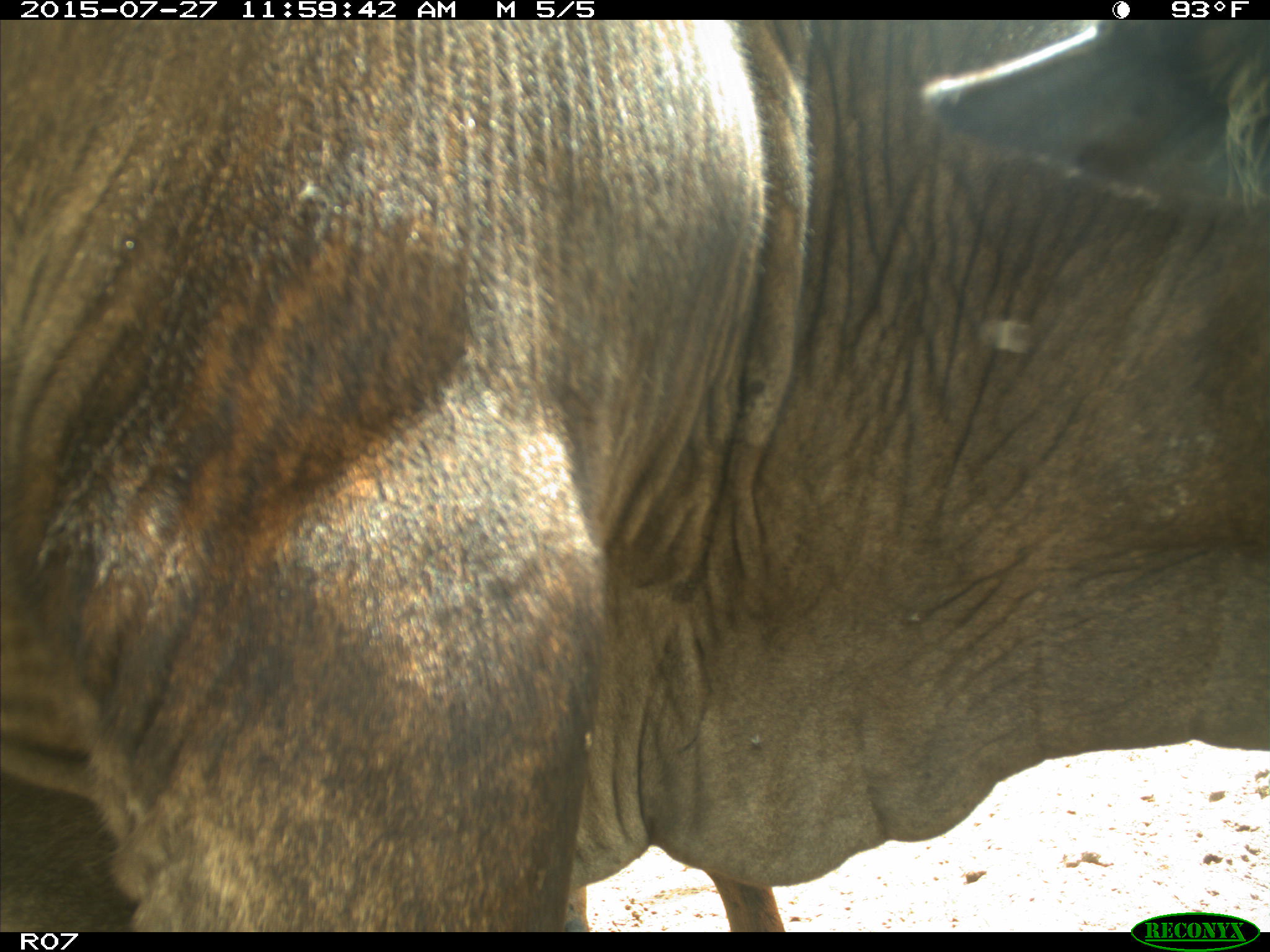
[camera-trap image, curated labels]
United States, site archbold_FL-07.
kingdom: Animalia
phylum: Chordata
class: Mammalia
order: Artiodactyla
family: Bovidae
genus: Bos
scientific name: Bos taurus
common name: domestic cow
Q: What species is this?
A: Bos taurus (domestic cow).